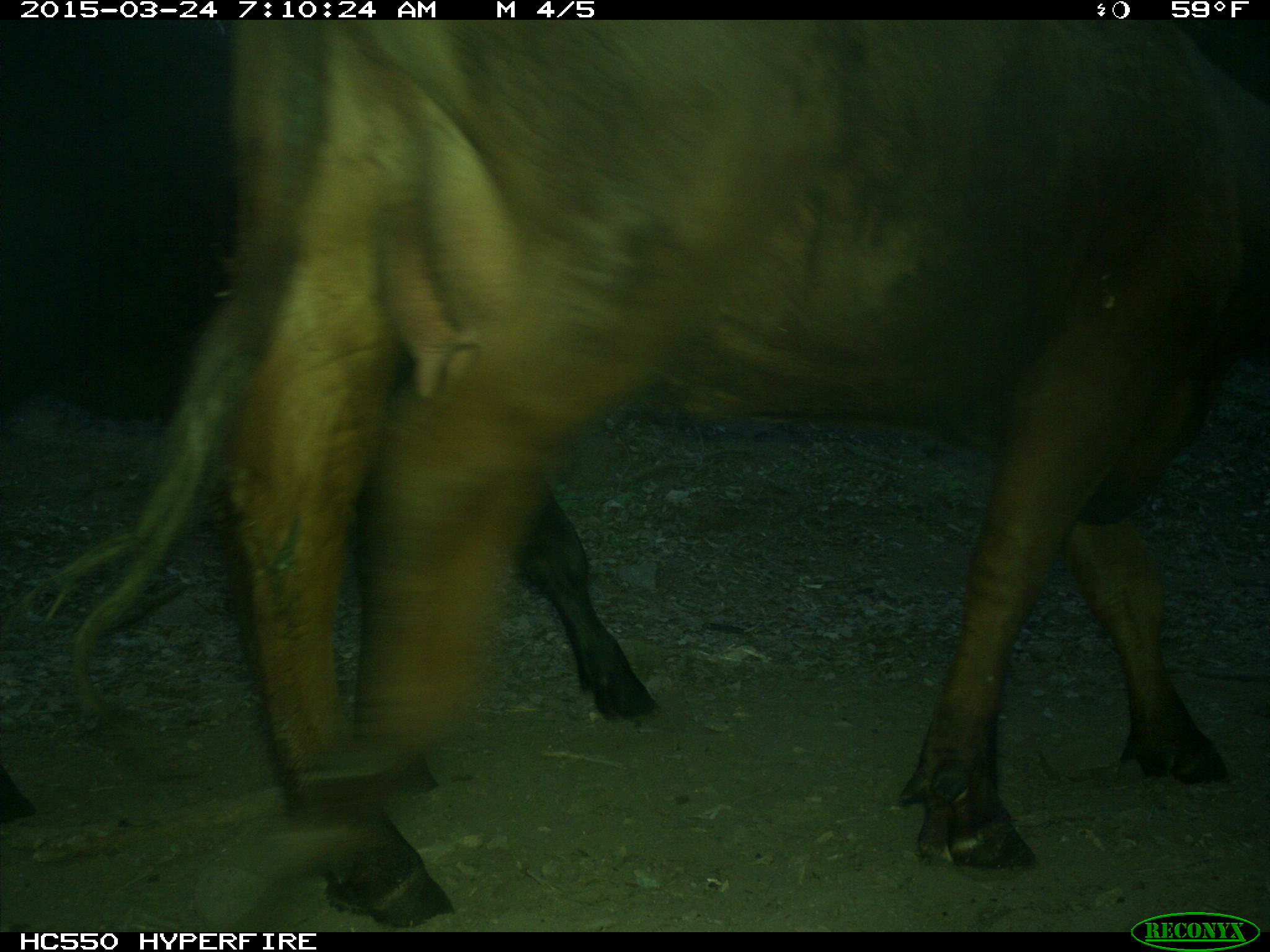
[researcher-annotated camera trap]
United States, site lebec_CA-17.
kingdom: Animalia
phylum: Chordata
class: Mammalia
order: Artiodactyla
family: Bovidae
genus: Bos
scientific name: Bos taurus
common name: domestic cow